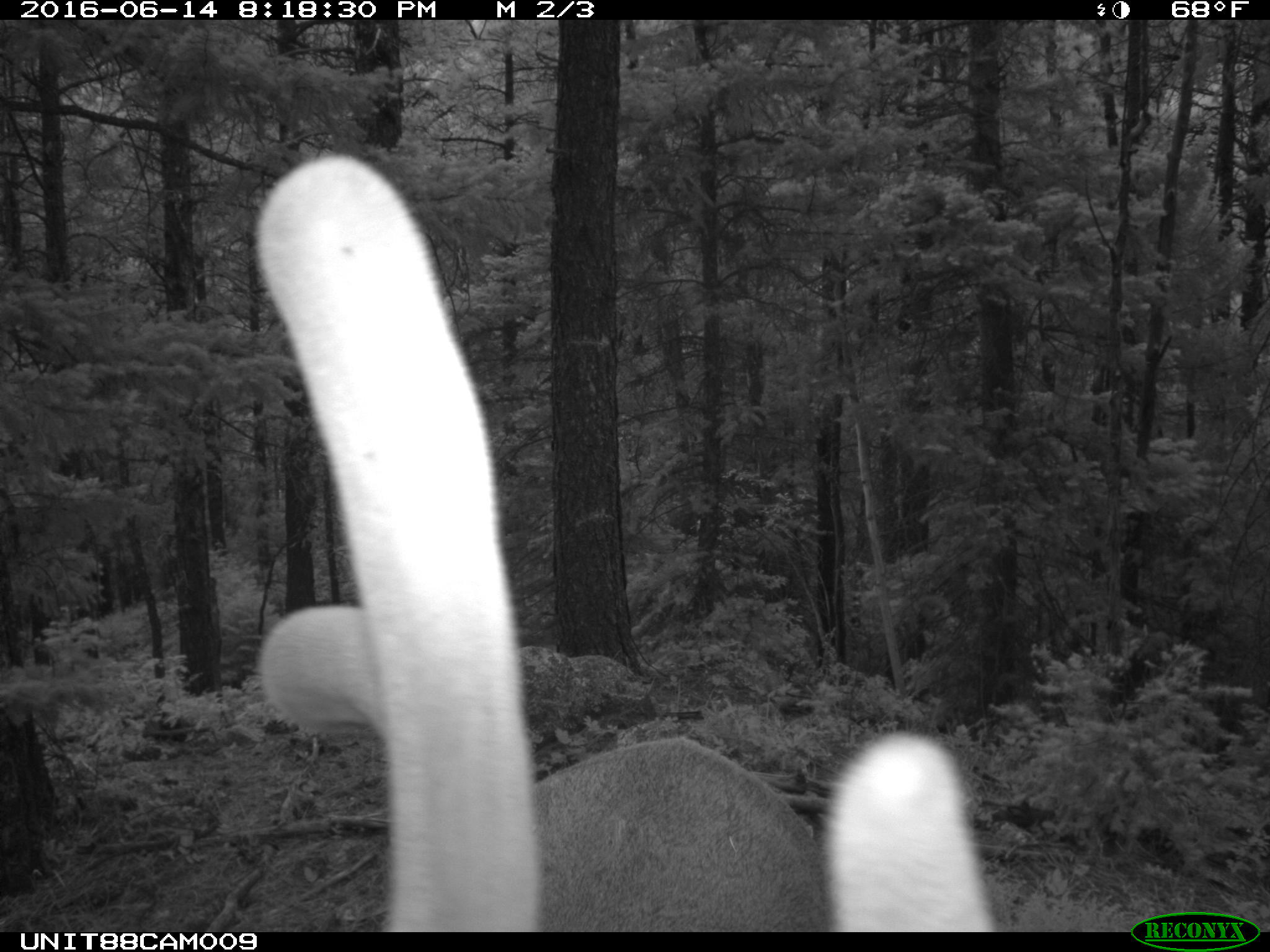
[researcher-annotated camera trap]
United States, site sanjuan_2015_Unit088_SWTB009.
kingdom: Animalia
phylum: Chordata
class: Mammalia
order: Artiodactyla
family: Cervidae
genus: Cervus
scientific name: Cervus elaphus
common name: red deer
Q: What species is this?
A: Cervus elaphus (red deer).